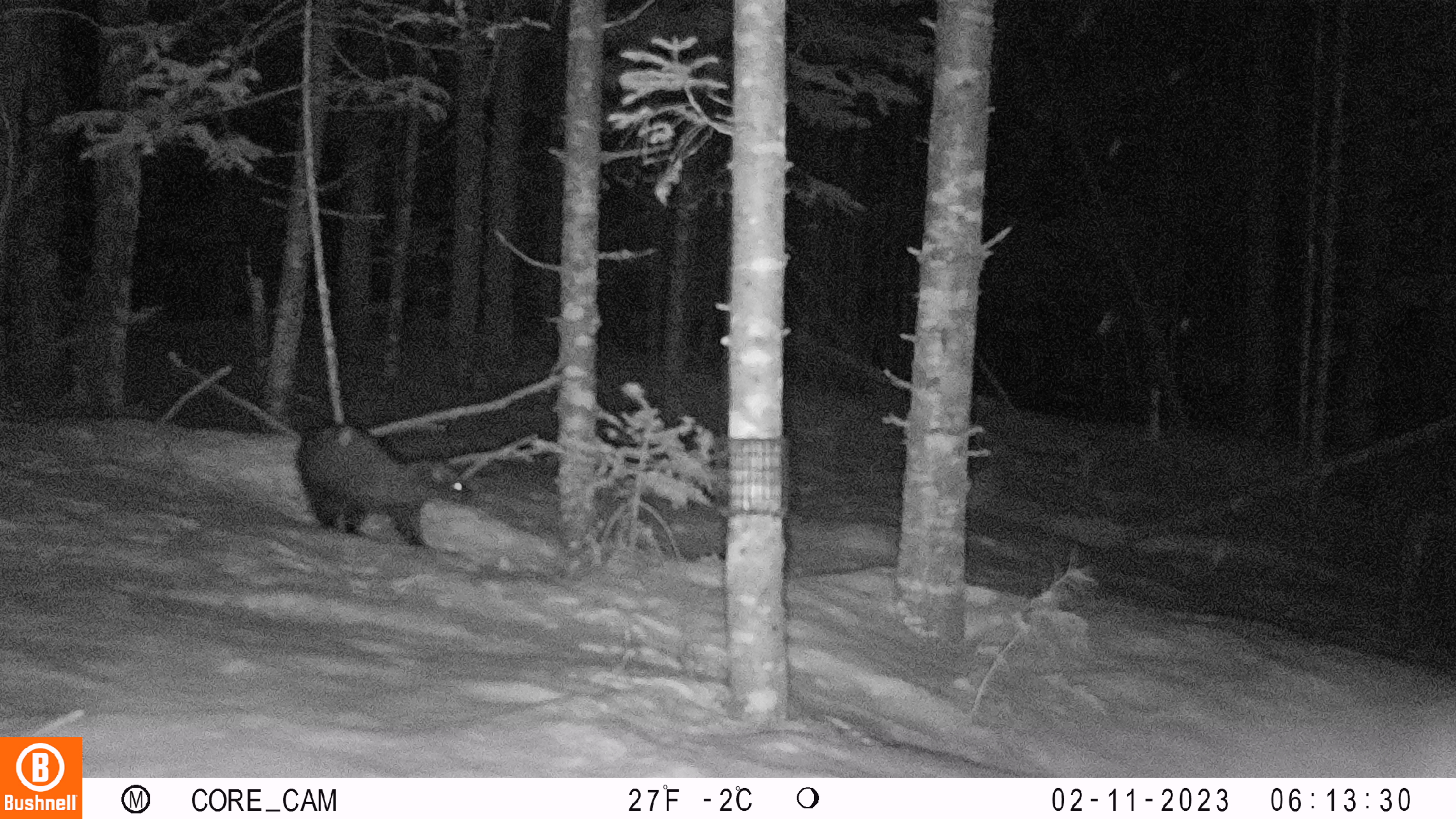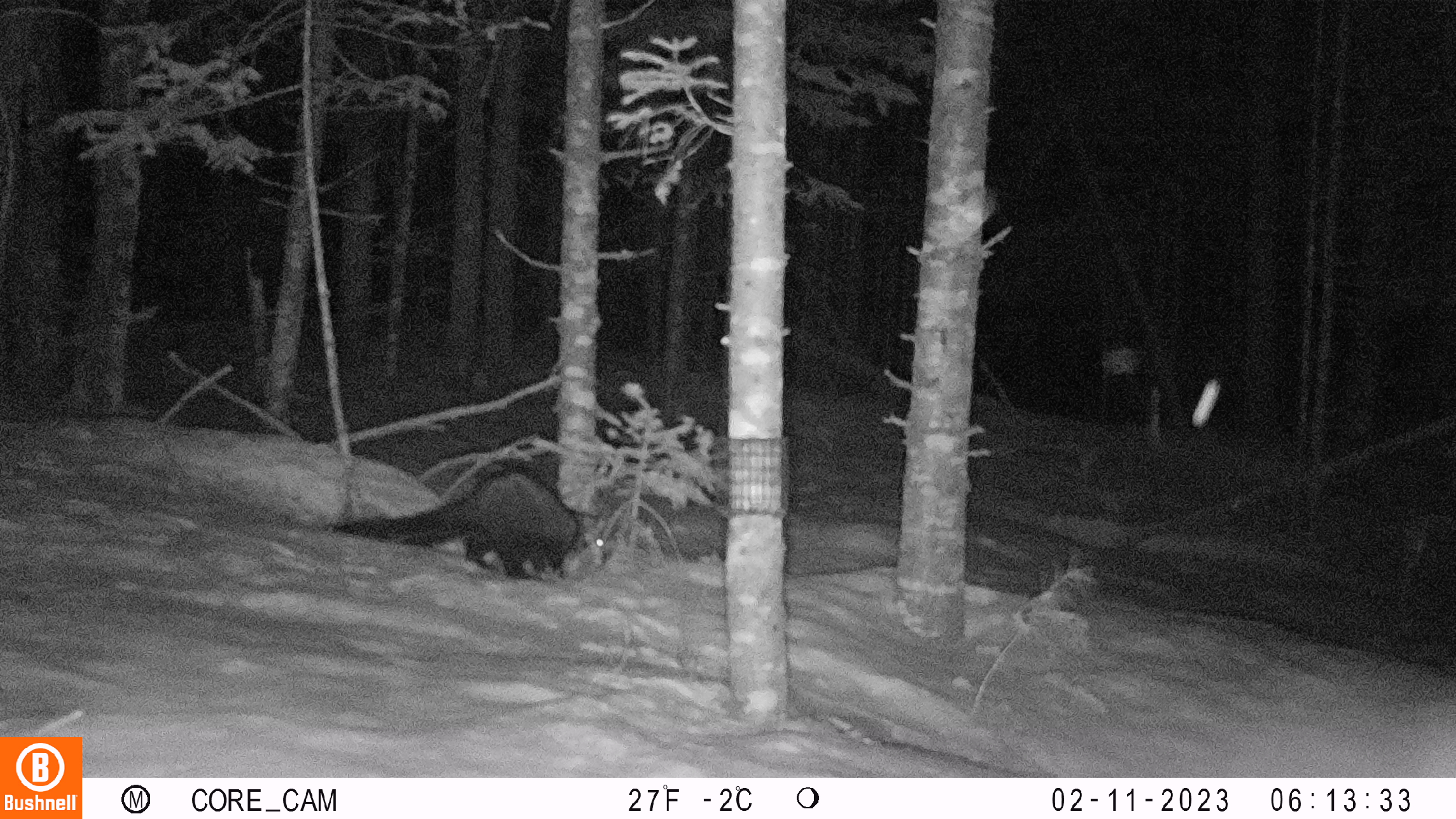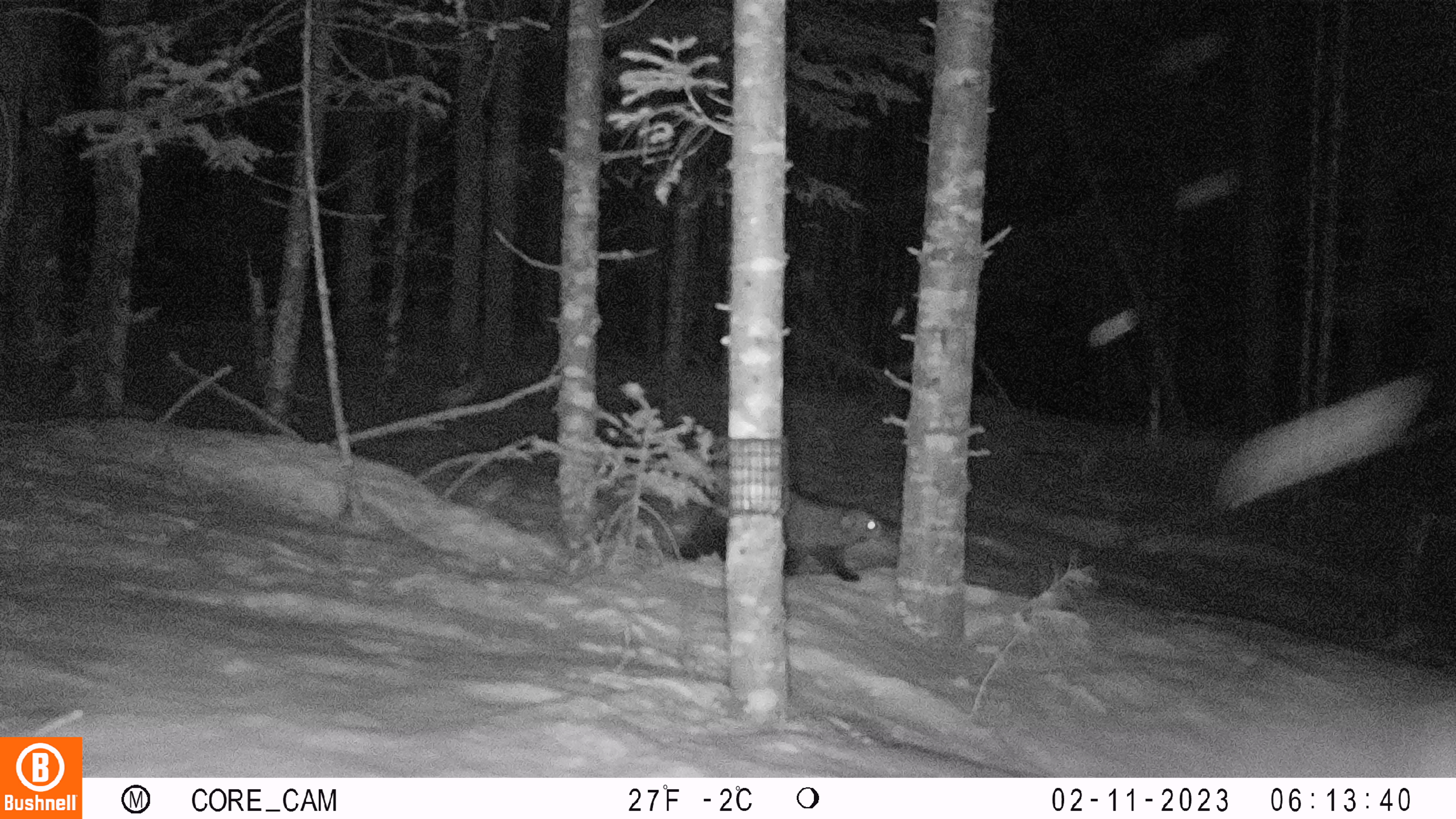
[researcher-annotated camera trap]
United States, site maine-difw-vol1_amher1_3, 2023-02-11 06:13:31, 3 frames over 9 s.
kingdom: Animalia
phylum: Chordata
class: Mammalia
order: Carnivora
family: Mustelidae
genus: Pekania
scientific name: Pekania pennanti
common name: fisher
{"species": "fisher (Pekania pennanti)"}